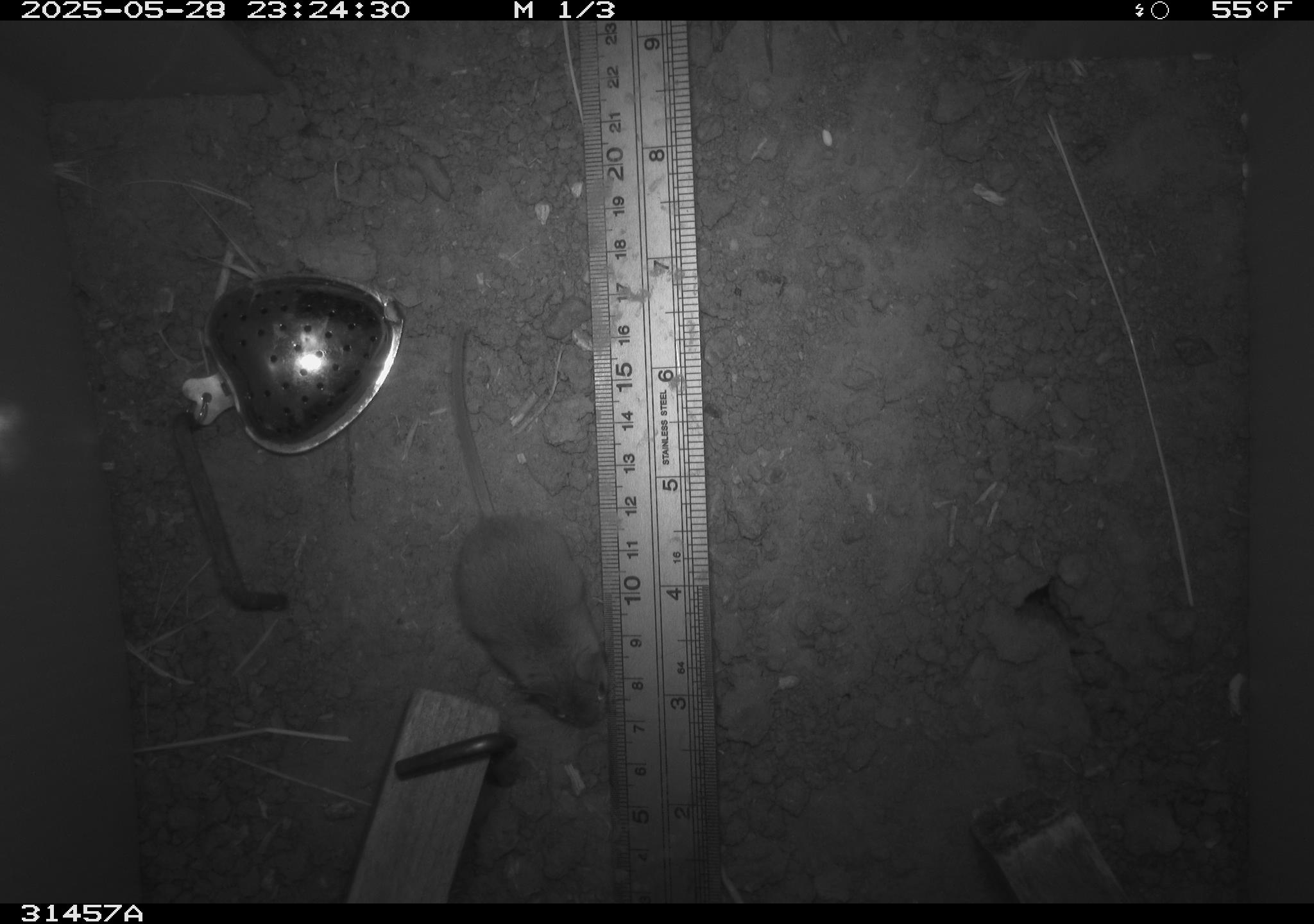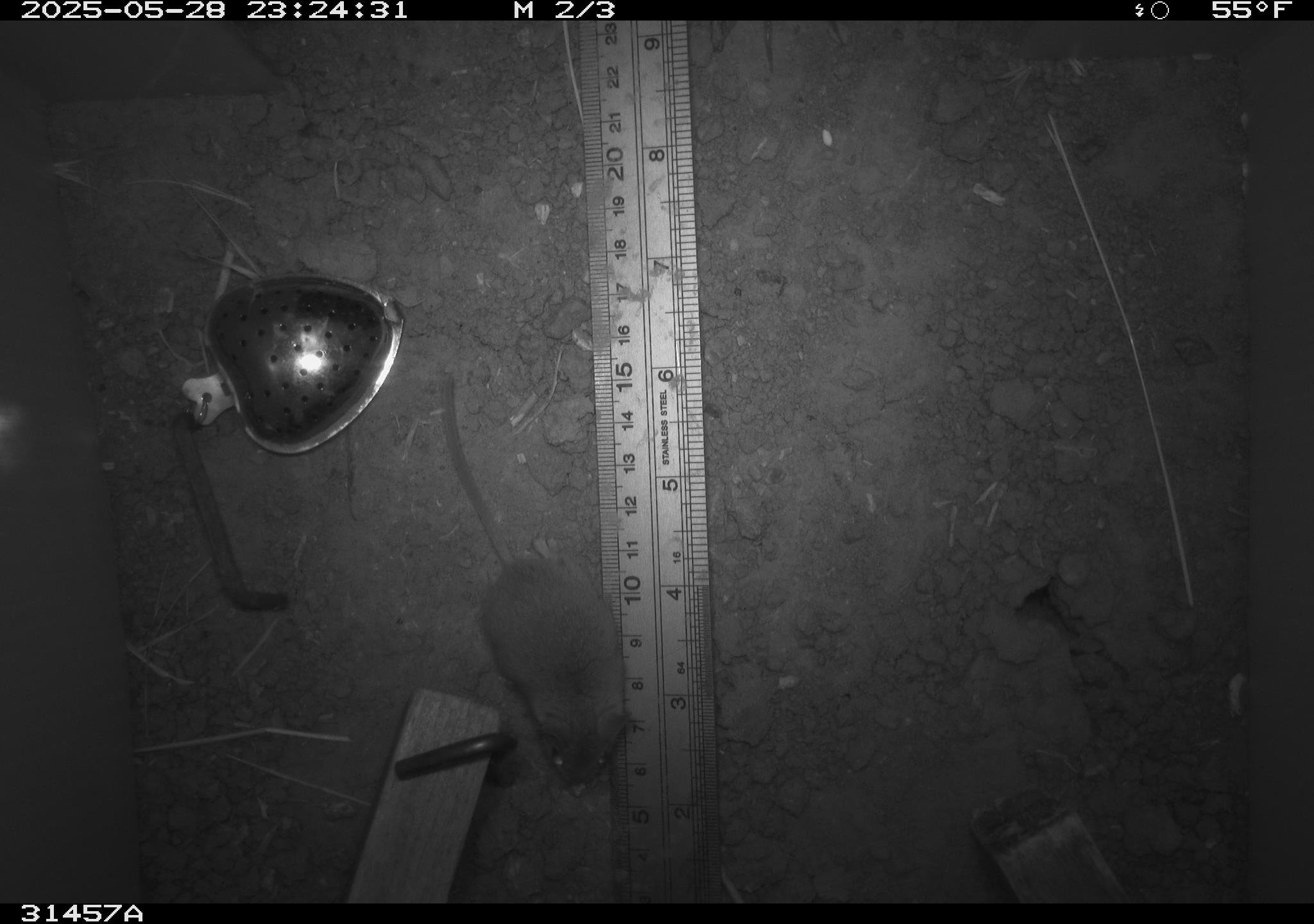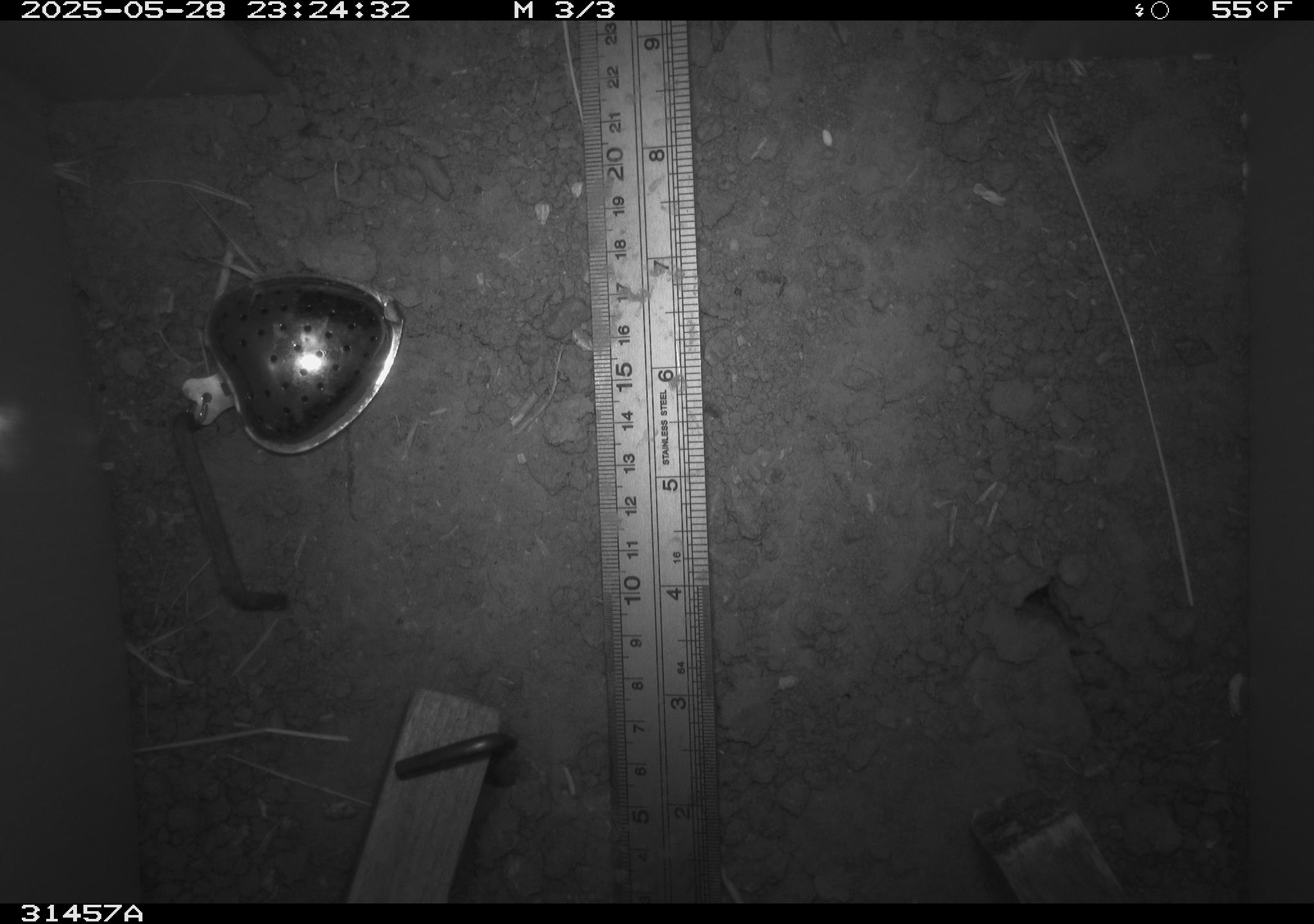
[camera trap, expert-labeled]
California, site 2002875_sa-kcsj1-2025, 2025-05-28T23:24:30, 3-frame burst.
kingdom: Animalia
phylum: Chordata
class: Mammalia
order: Rodentia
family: Muridae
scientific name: Muridae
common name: murids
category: muridae family